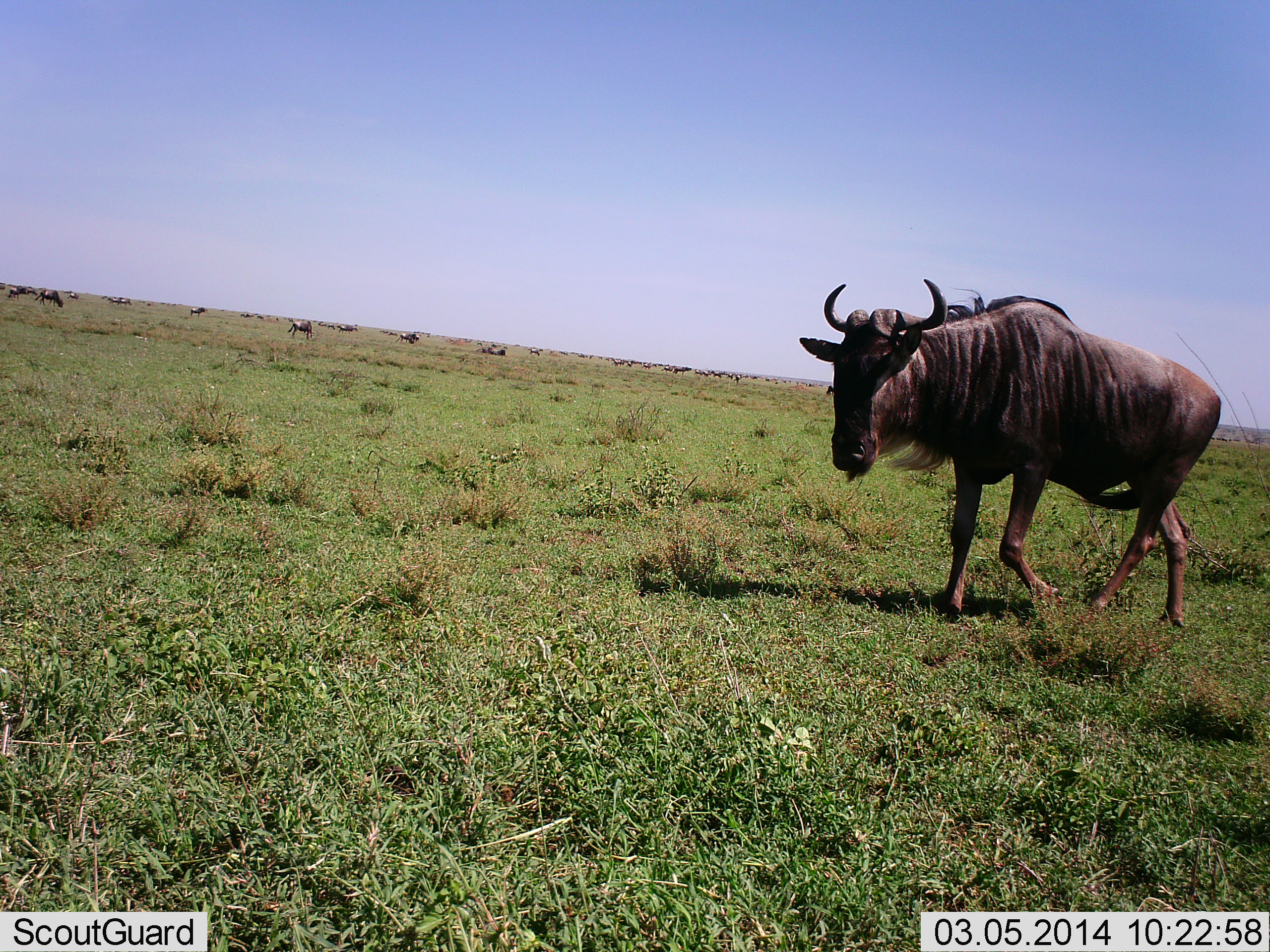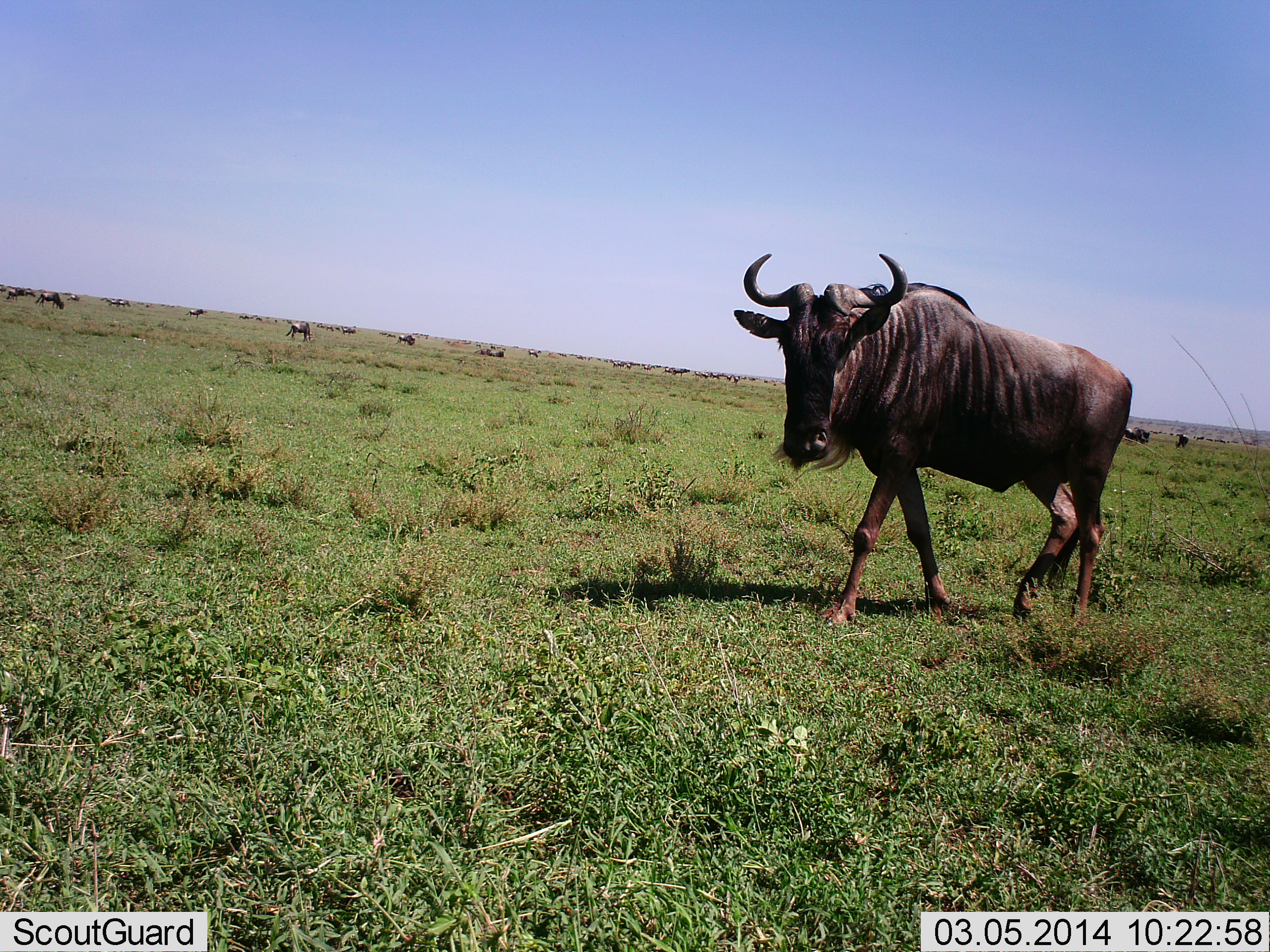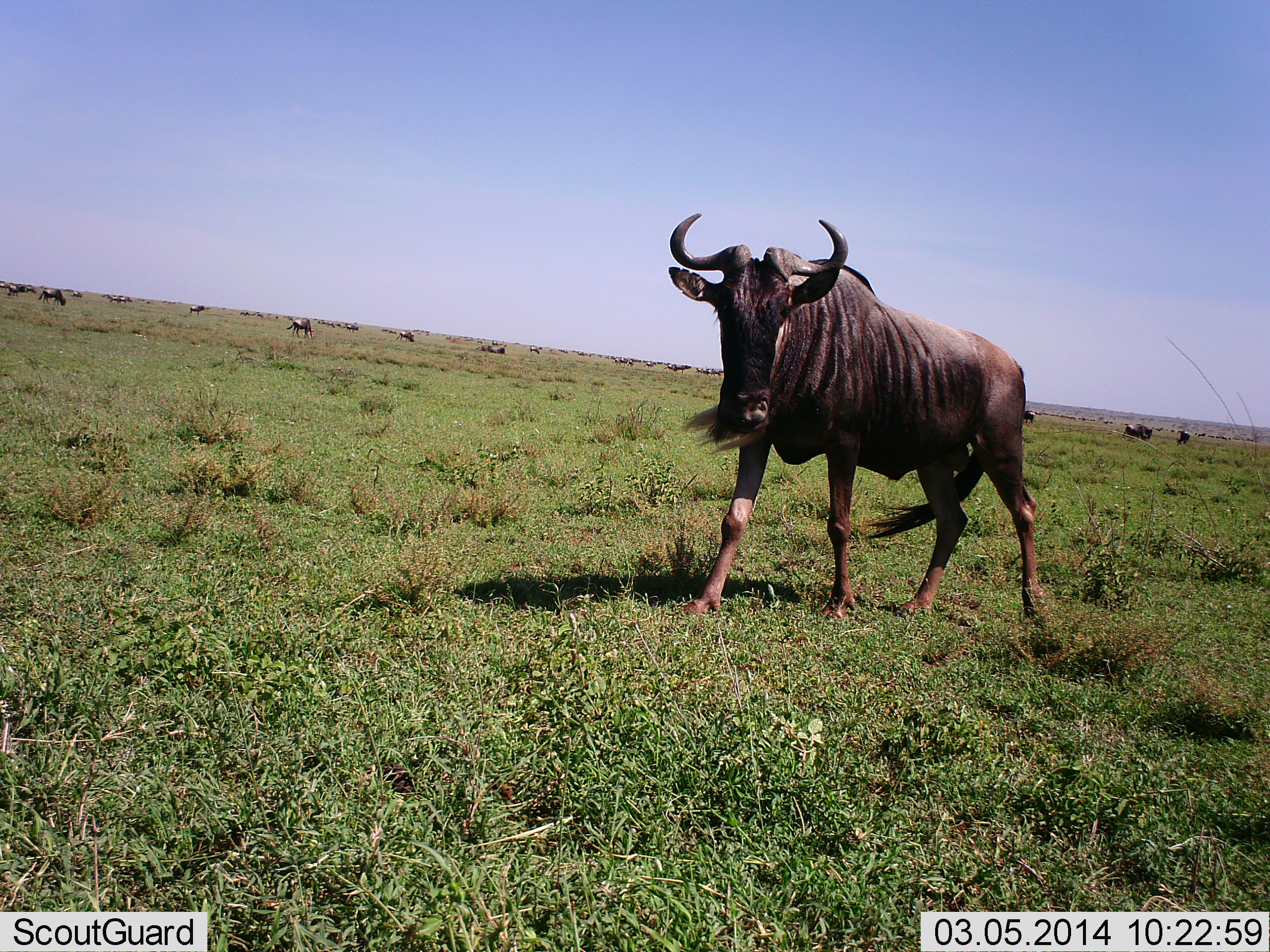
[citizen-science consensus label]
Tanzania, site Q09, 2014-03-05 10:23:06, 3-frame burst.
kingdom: Animalia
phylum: Chordata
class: Mammalia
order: Artiodactyla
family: Bovidae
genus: Connochaetes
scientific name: Connochaetes taurinus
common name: blue wildebeest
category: wildebeest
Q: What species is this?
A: Wildebeest (blue wildebeest) (Connochaetes taurinus).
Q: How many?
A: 11-50.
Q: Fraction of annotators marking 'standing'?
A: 50%.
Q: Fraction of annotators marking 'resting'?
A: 20%.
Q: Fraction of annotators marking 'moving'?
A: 60%.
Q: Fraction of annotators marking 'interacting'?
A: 0%.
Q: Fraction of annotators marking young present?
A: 0%.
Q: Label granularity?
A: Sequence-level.